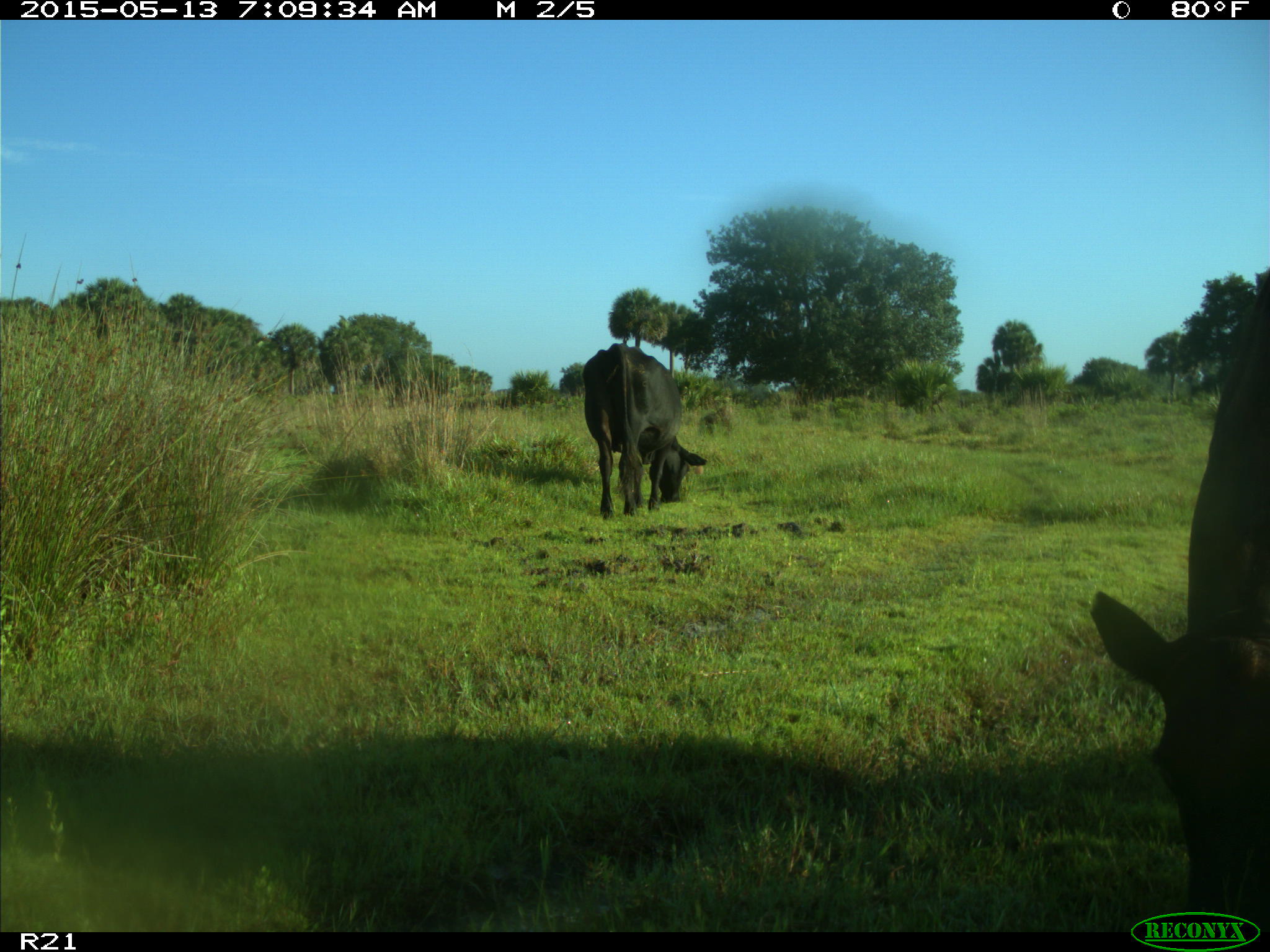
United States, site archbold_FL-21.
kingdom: Animalia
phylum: Chordata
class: Mammalia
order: Artiodactyla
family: Bovidae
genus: Bos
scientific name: Bos taurus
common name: domestic cow